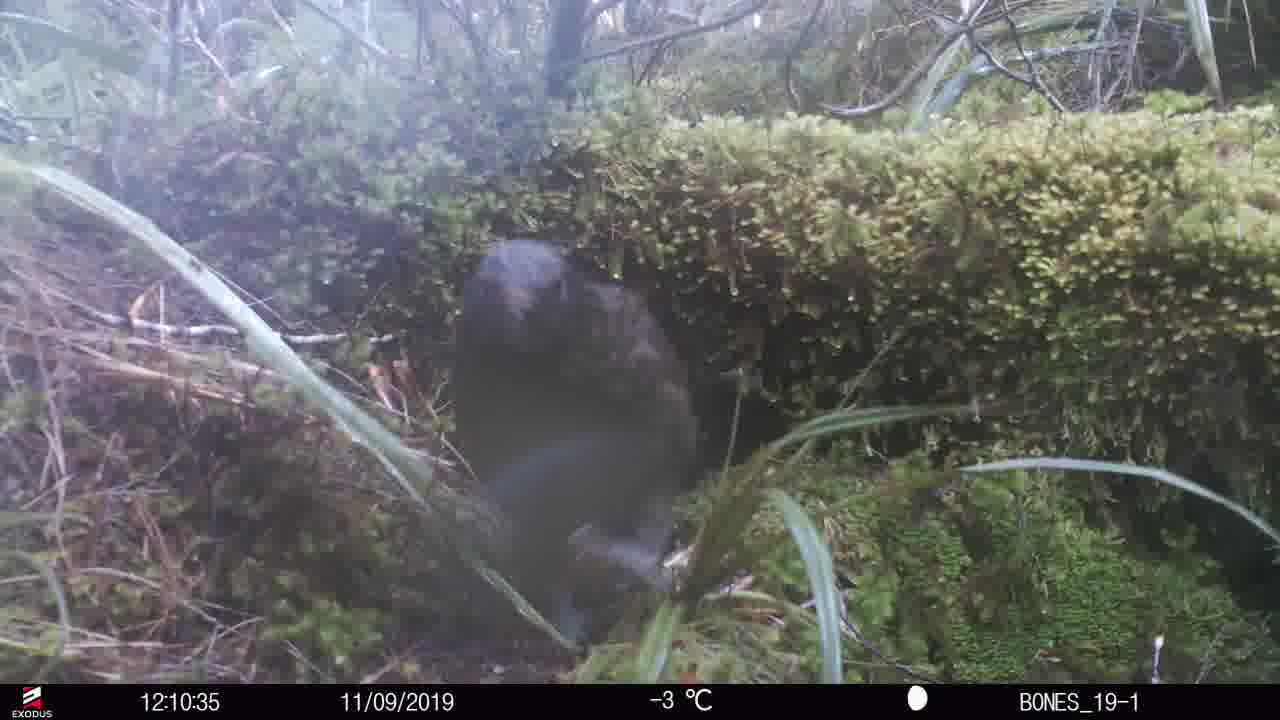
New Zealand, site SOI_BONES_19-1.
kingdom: Animalia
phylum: Chordata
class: Aves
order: Psittaciformes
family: Strigopidae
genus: Nestor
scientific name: Nestor notabilis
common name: kea